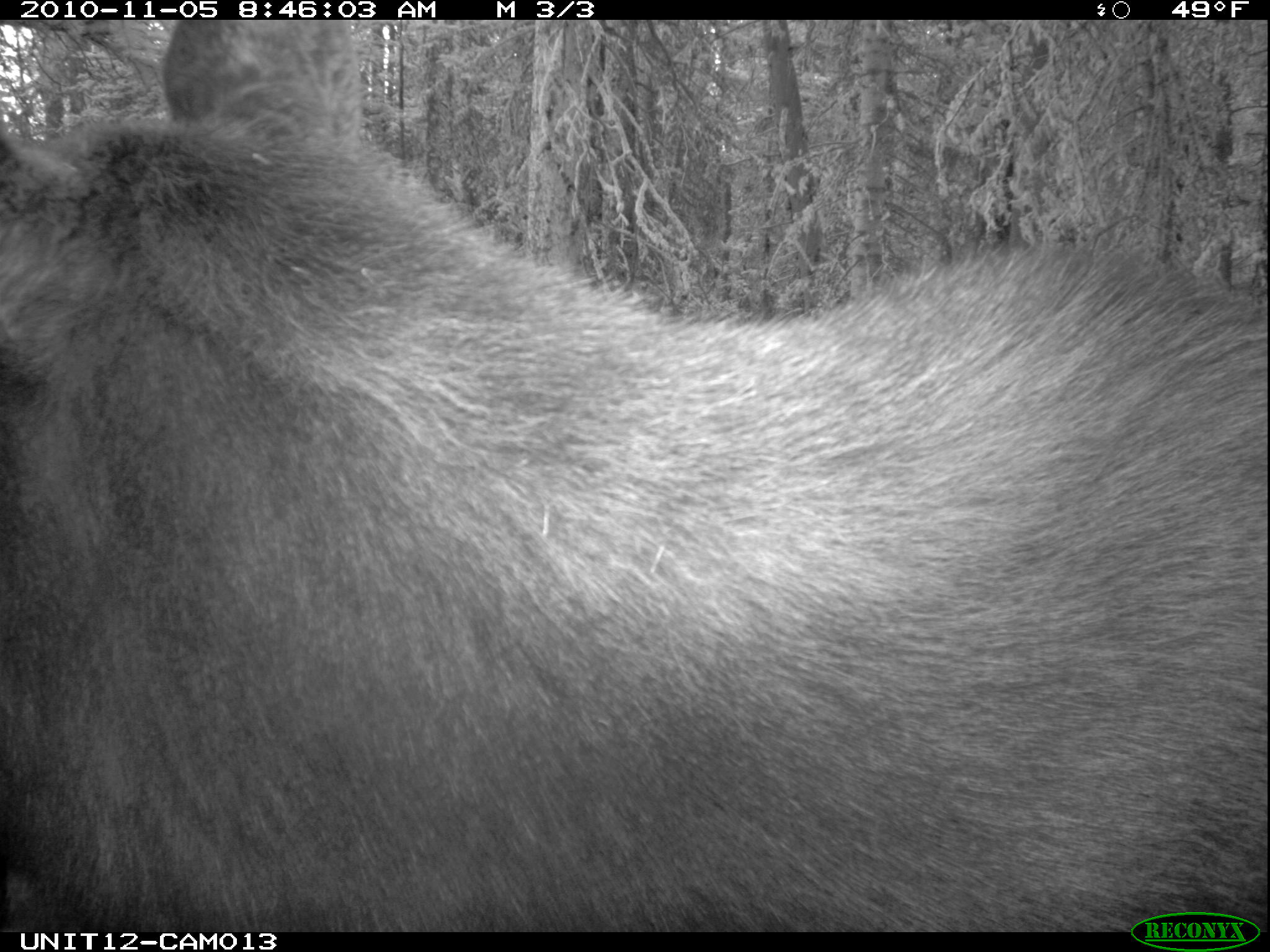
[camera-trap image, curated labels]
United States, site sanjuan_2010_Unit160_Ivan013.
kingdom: Animalia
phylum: Chordata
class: Mammalia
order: Artiodactyla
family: Cervidae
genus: Alces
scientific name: Alces alces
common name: moose